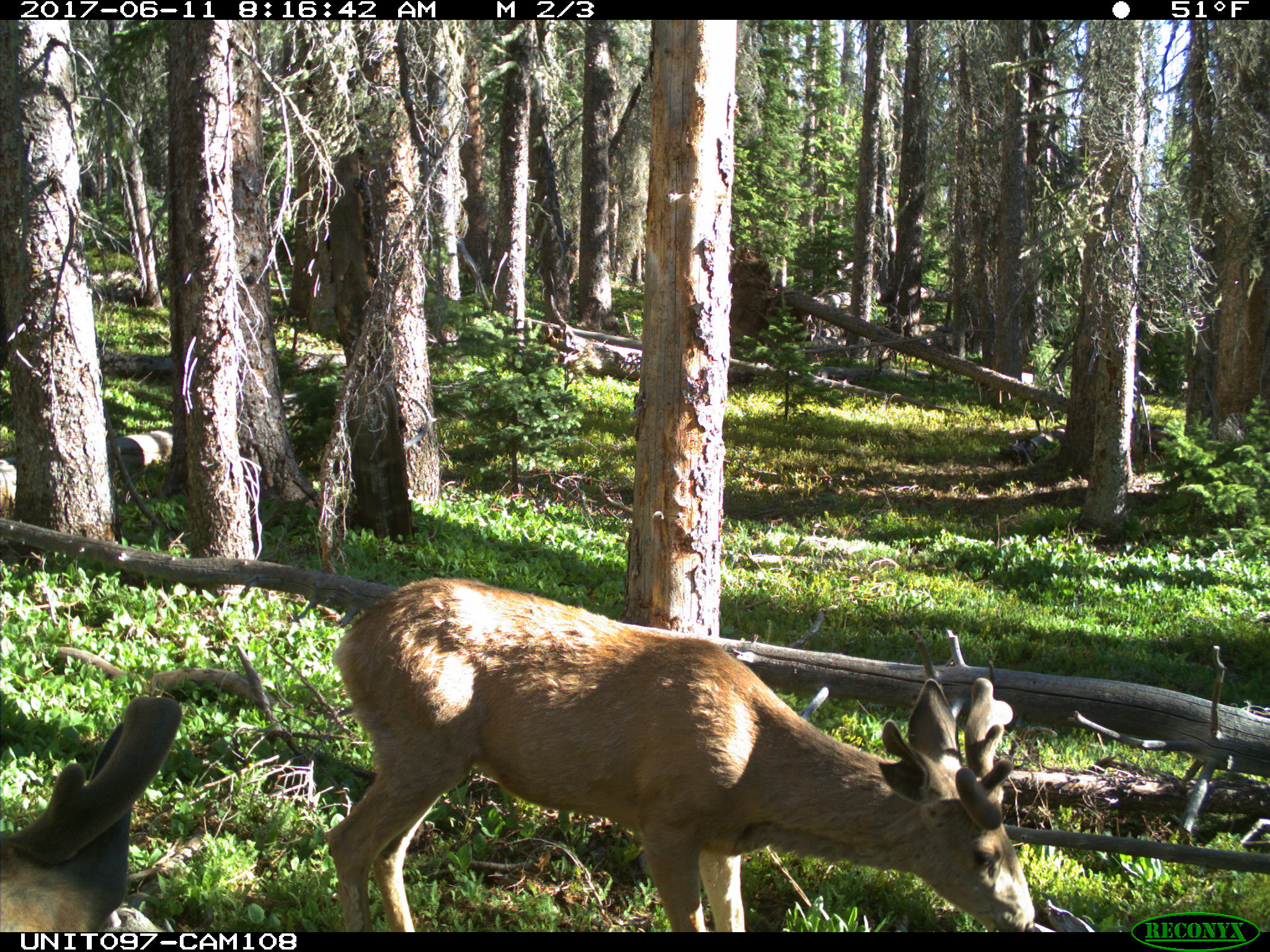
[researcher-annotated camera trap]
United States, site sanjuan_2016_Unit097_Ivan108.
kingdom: Animalia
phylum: Chordata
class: Mammalia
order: Artiodactyla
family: Cervidae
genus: Odocoileus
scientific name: Odocoileus hemionus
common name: mule deer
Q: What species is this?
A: Odocoileus hemionus (mule deer).